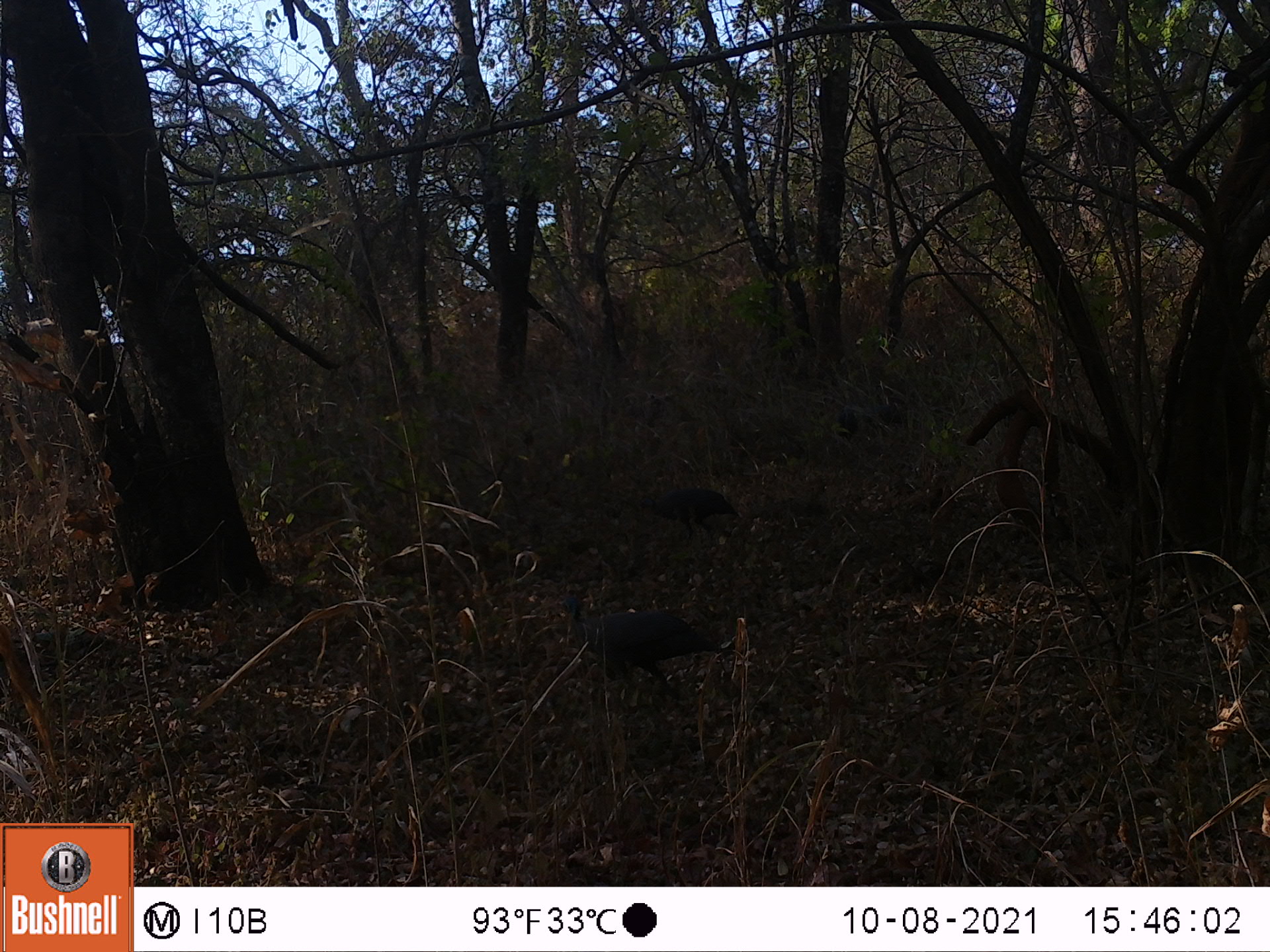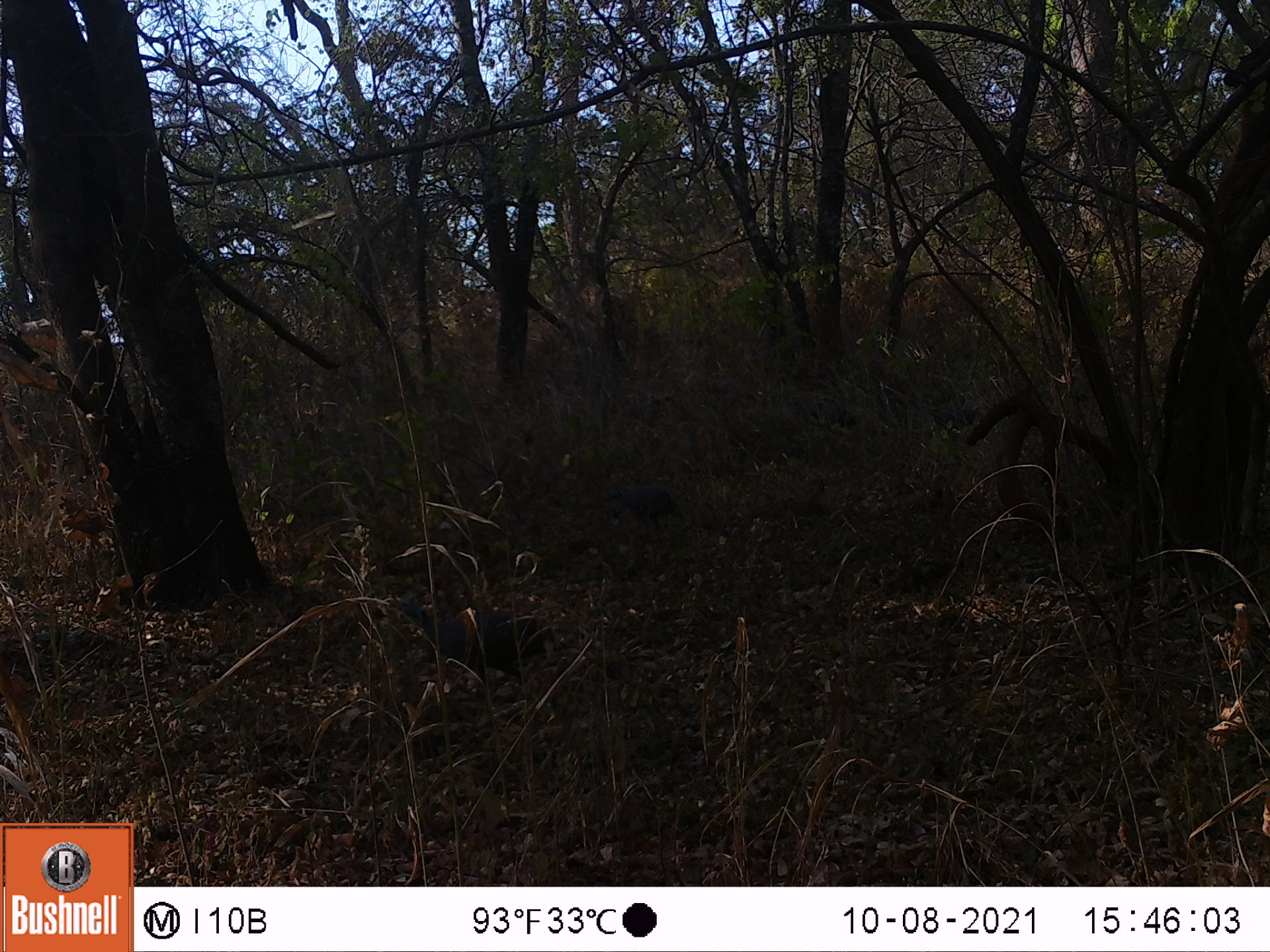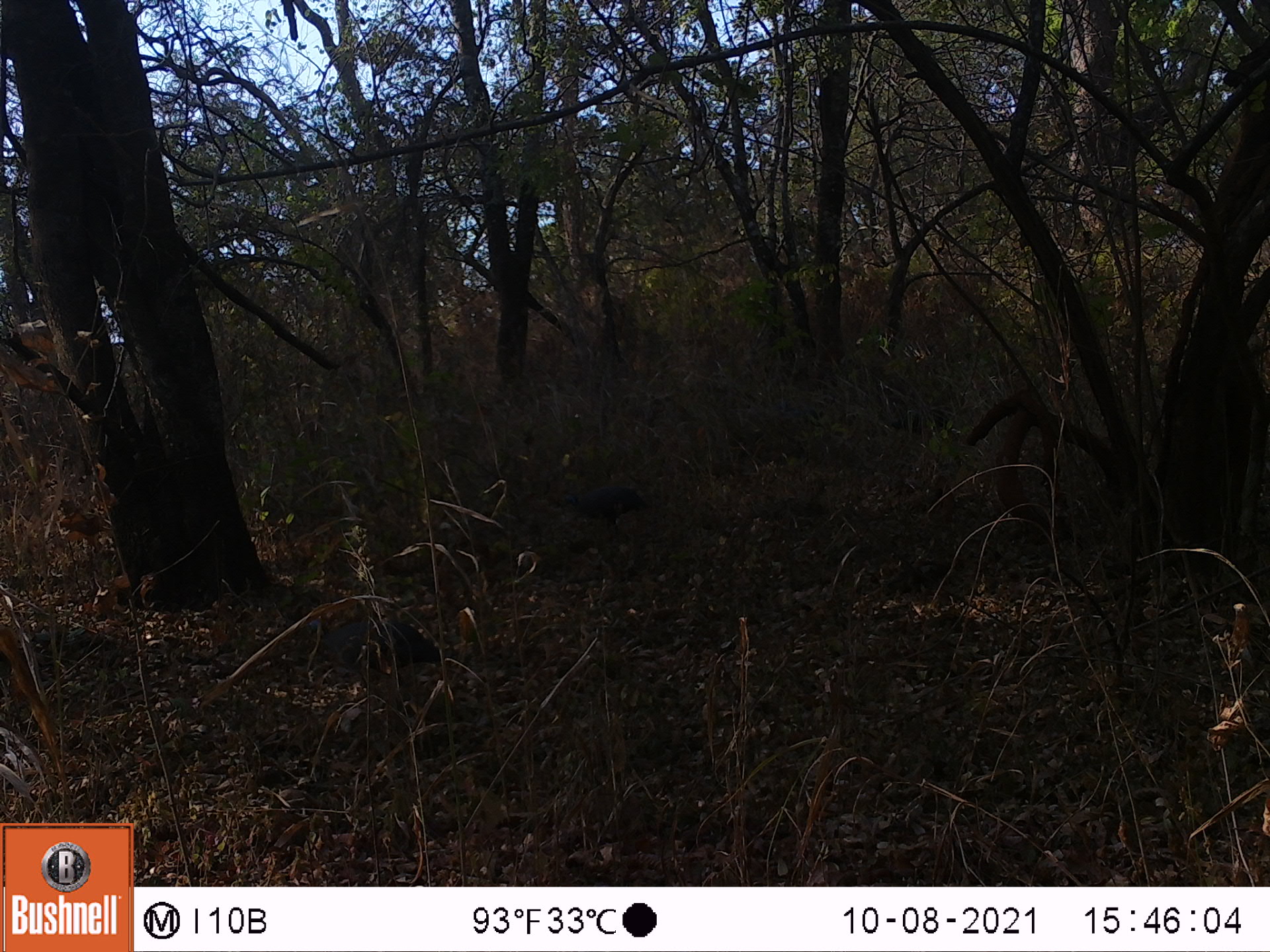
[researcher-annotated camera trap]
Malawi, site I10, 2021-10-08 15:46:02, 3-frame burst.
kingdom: Animalia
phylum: Chordata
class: Aves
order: Galliformes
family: Numididae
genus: Numida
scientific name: Numida meleagris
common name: helmeted guineafowl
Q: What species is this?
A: Helmeted guineafowl (Numida meleagris).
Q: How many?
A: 2.